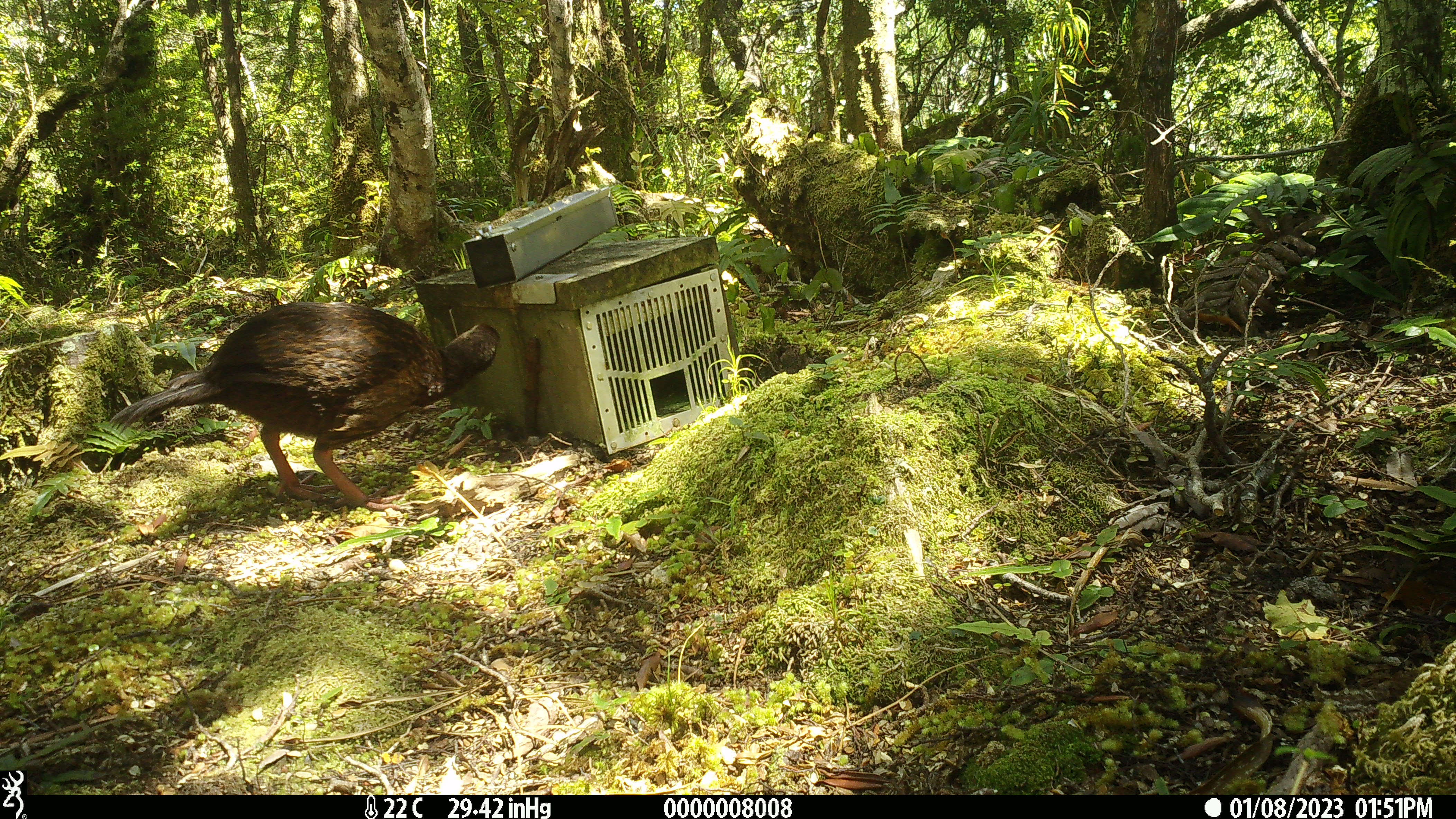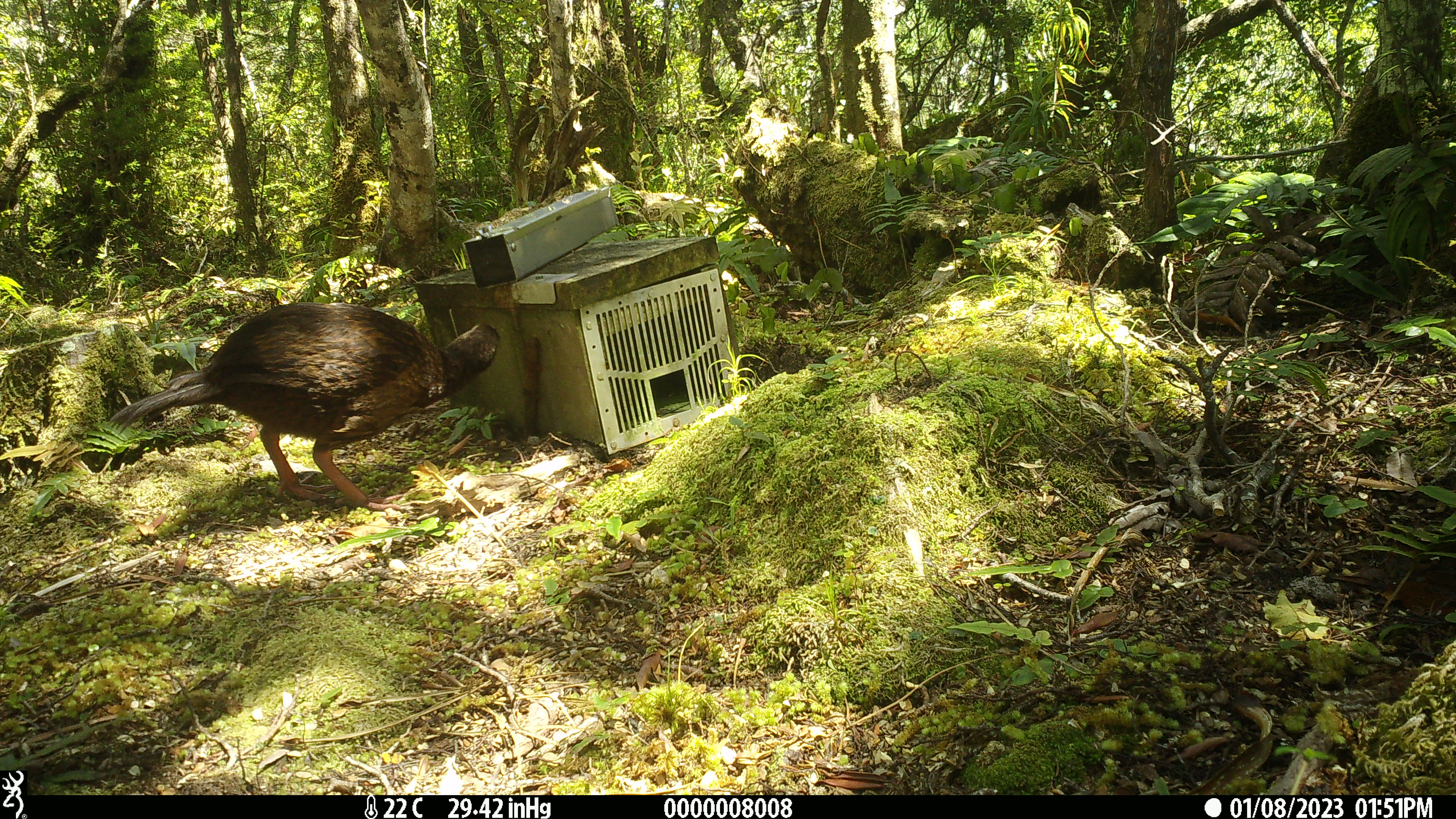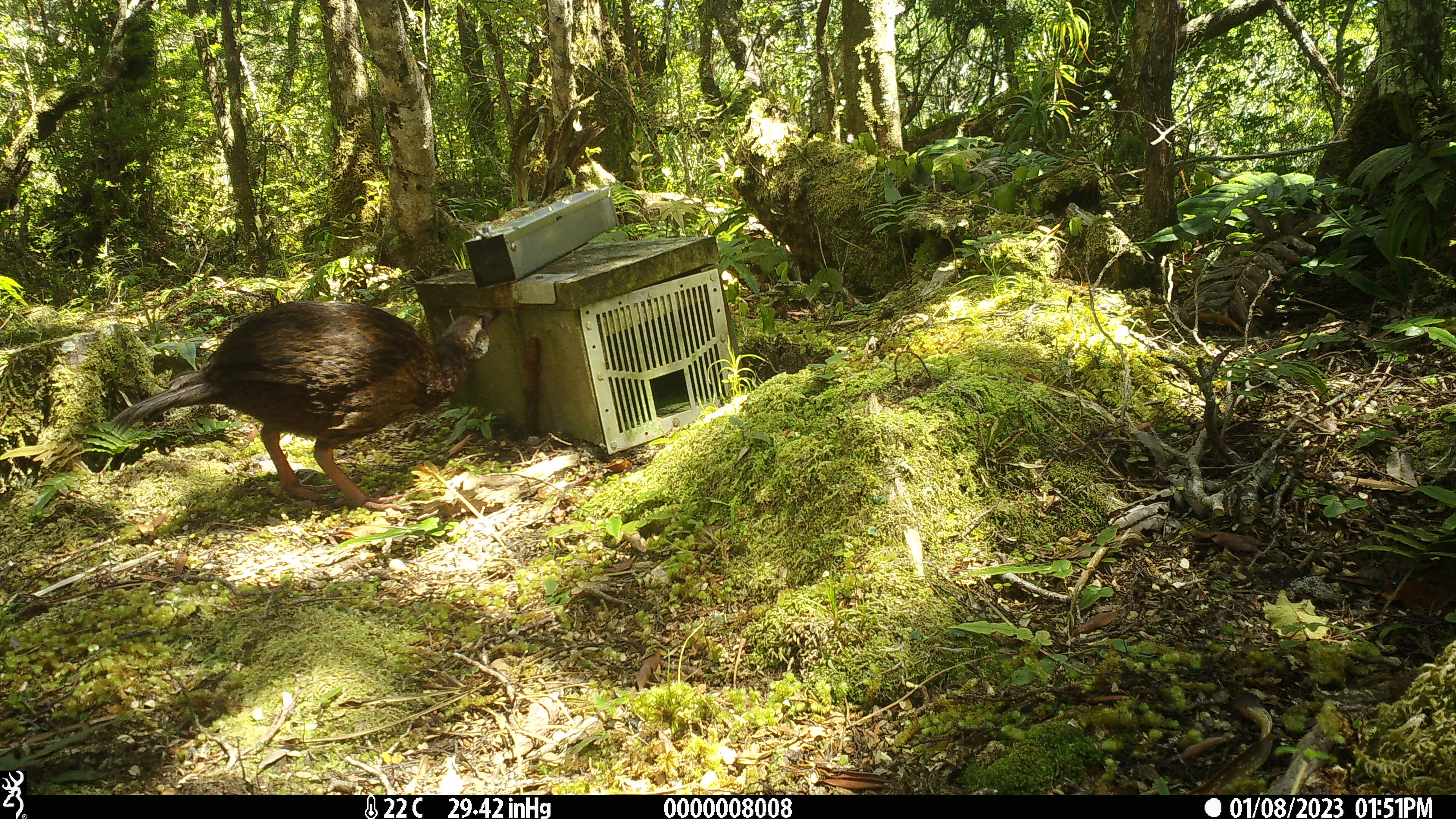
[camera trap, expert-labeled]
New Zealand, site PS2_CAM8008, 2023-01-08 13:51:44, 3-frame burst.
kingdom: Animalia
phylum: Chordata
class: Aves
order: Gruiformes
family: Rallidae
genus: Gallirallus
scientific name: Gallirallus australis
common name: weka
Weka (Gallirallus australis).